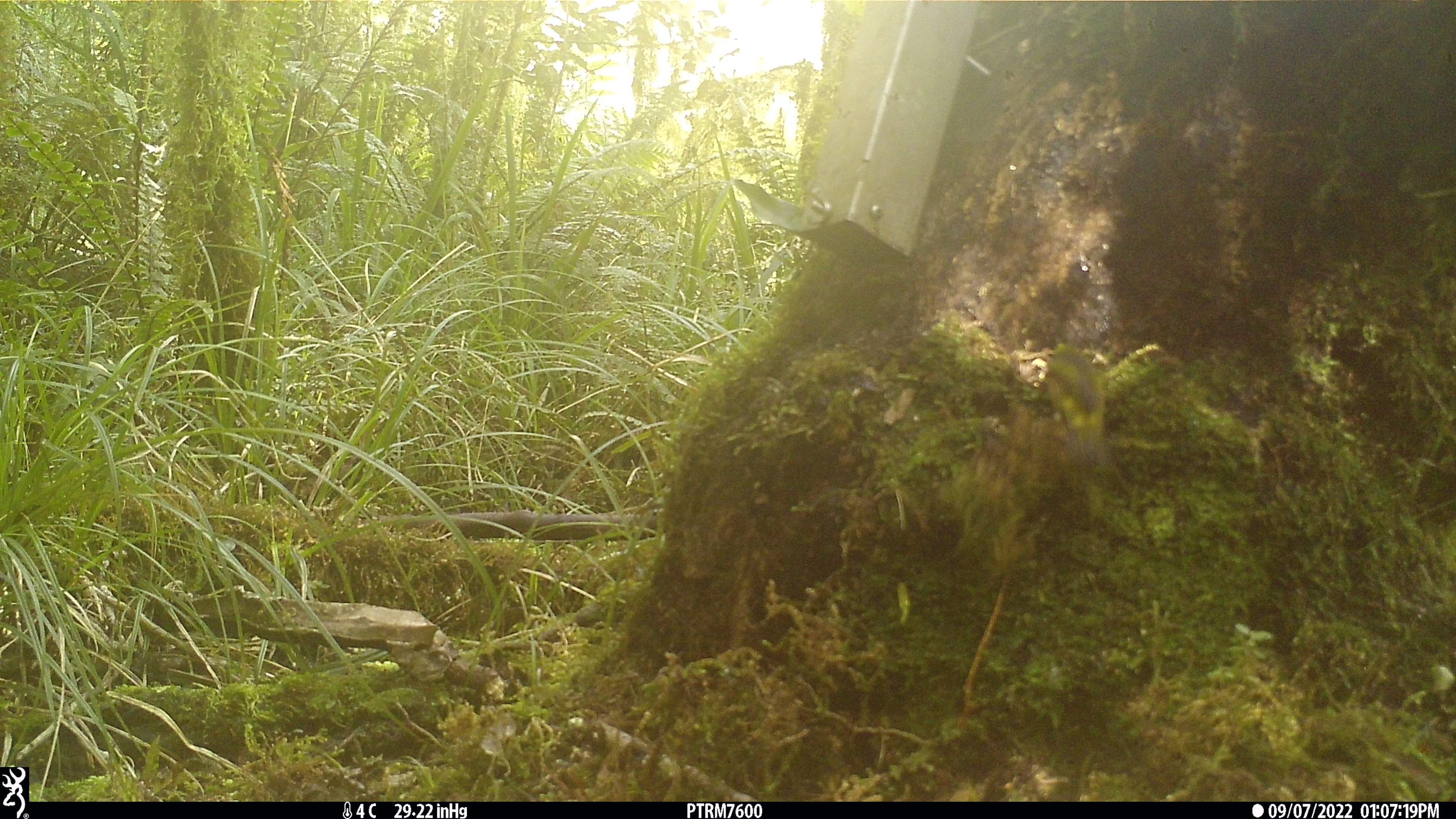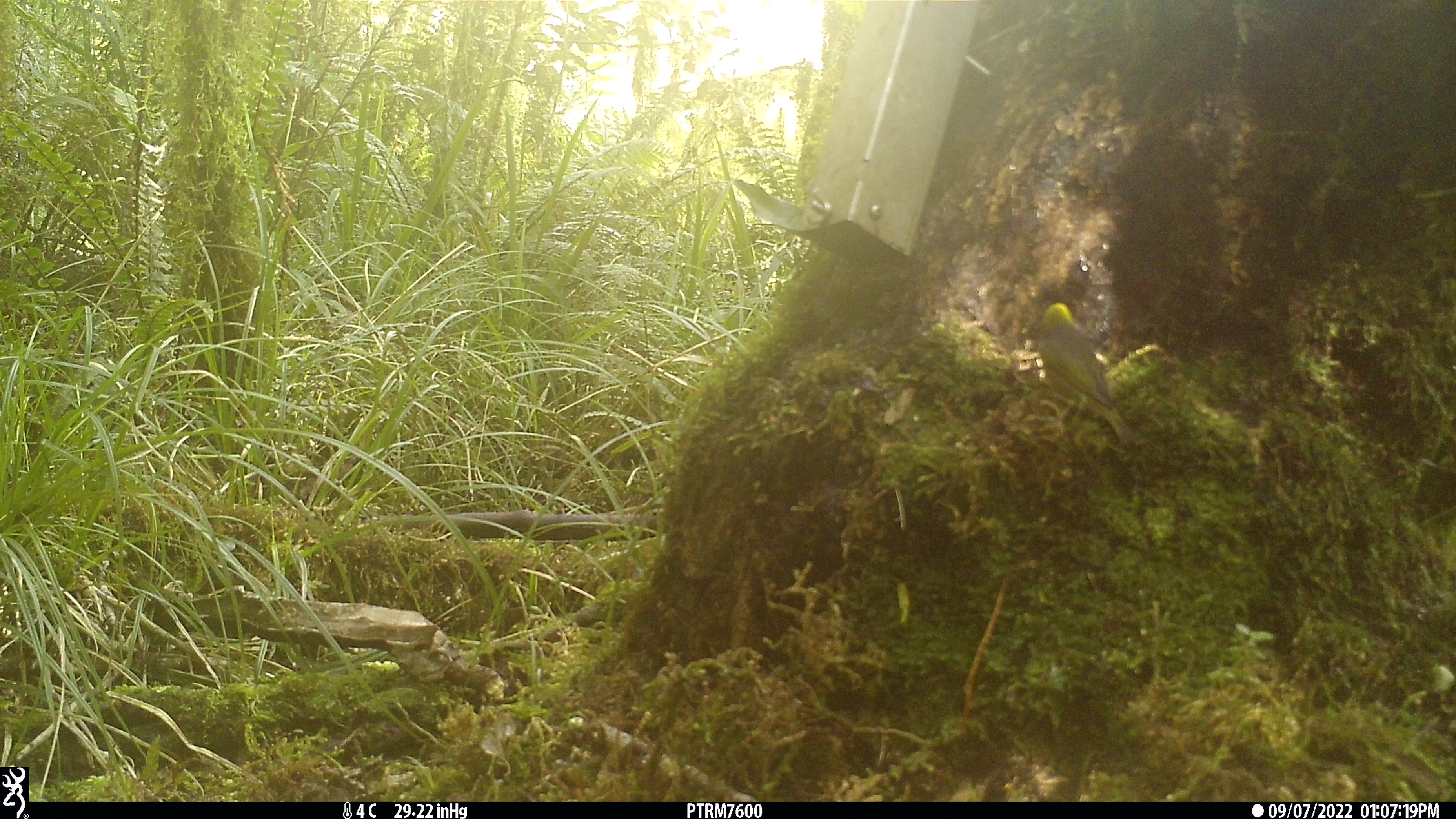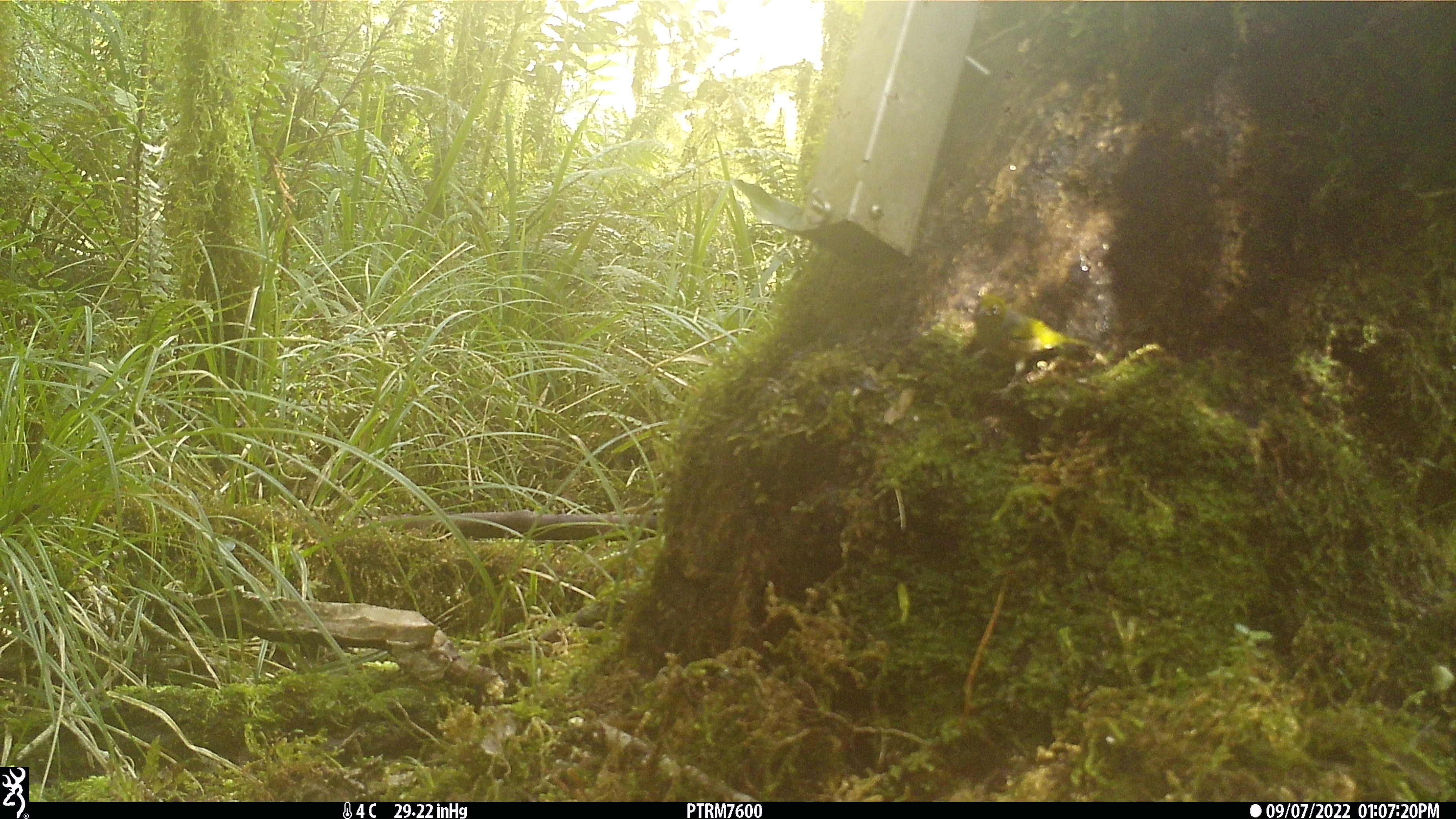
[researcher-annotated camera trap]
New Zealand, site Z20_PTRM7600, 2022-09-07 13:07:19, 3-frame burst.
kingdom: Animalia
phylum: Chordata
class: Aves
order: Passeriformes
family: Zosteropidae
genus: Zosterops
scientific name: Zosterops lateralis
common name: silvereye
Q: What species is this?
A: Silvereye (Zosterops lateralis).